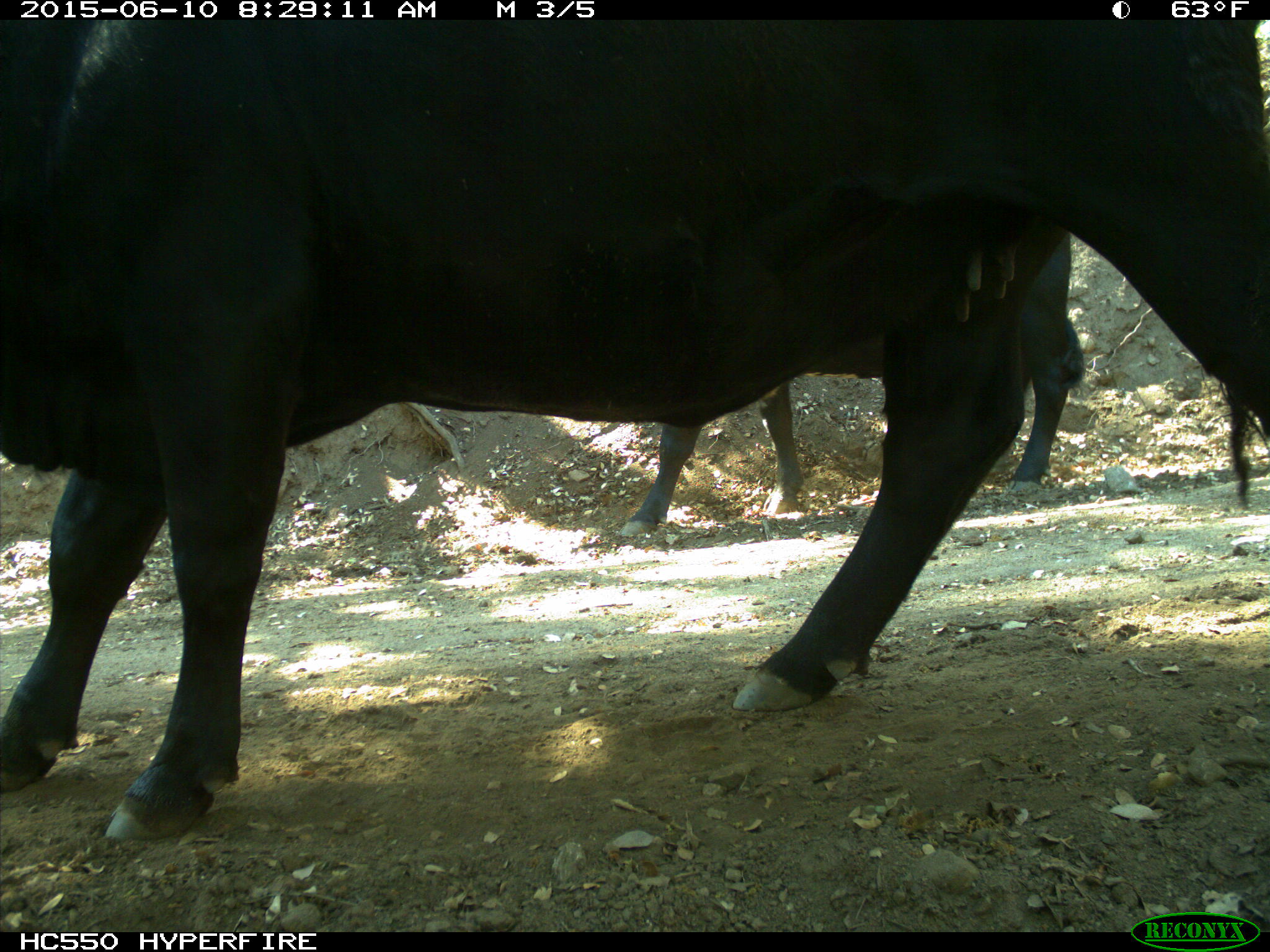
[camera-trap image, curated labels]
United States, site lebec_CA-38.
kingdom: Animalia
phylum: Chordata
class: Mammalia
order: Artiodactyla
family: Bovidae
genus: Bos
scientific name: Bos taurus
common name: domestic cow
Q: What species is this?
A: Bos taurus (domestic cow).